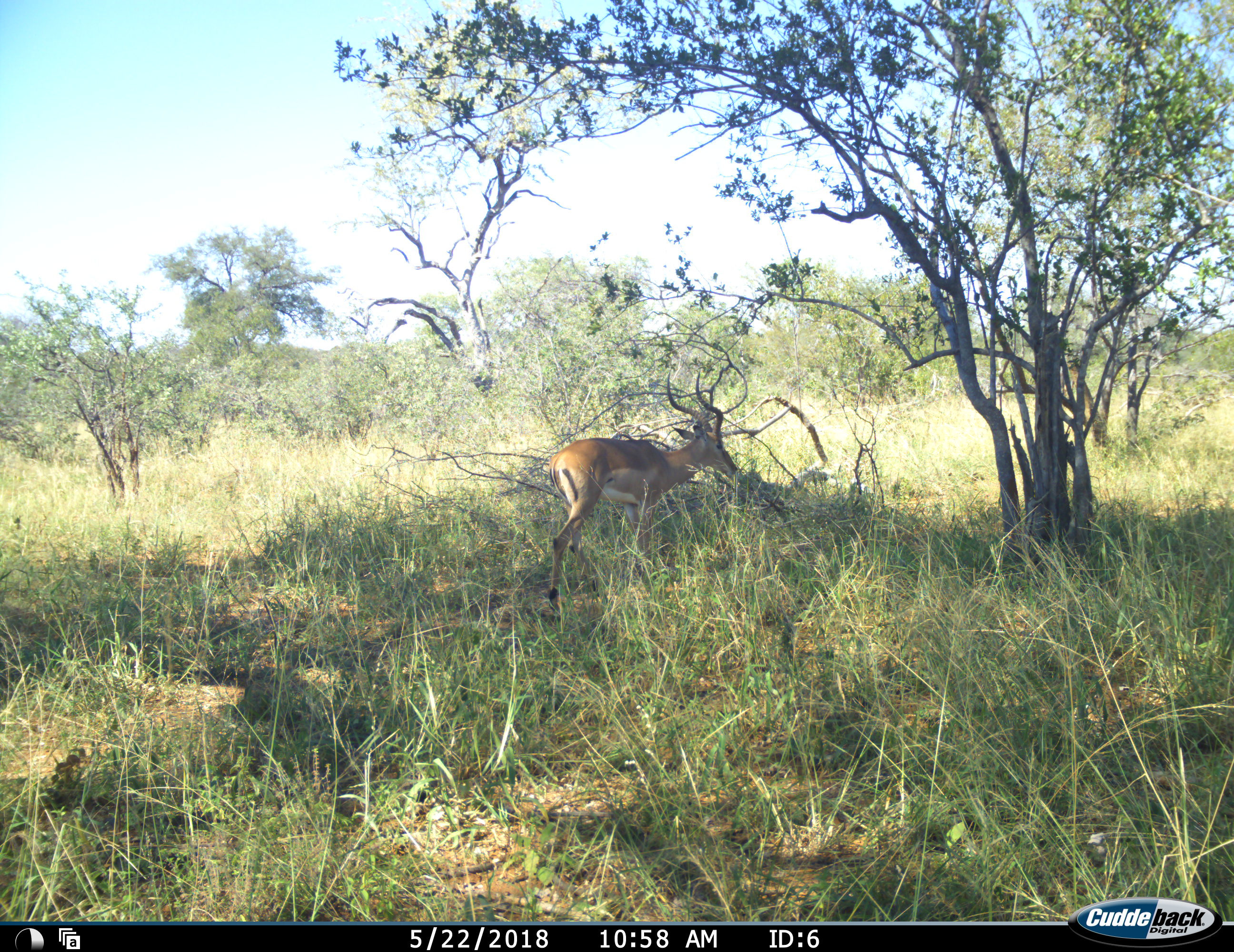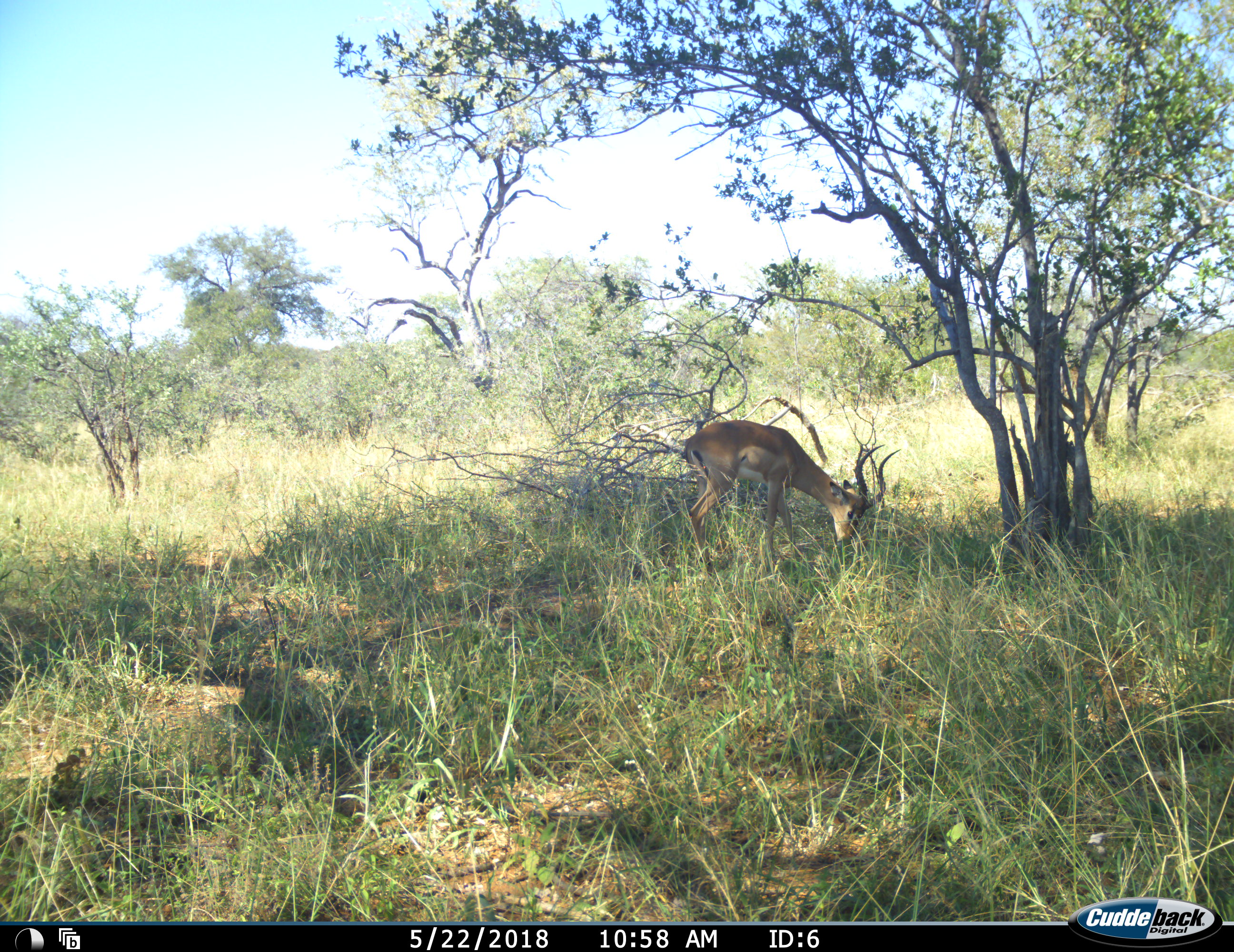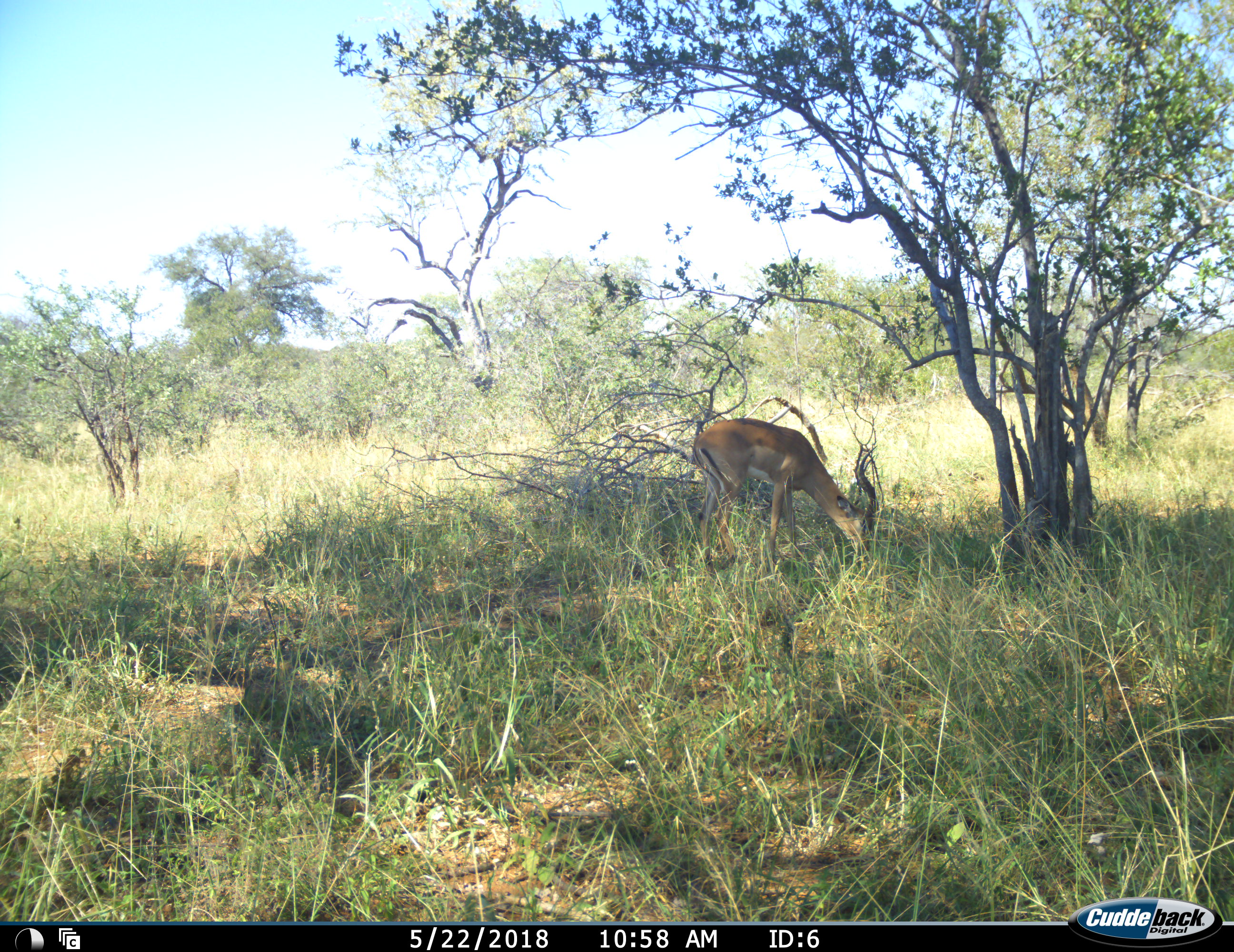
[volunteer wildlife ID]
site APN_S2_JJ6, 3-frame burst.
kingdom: Animalia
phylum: Chordata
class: Mammalia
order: Artiodactyla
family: Bovidae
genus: Aepyceros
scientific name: Aepyceros melampus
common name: impala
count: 1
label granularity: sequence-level